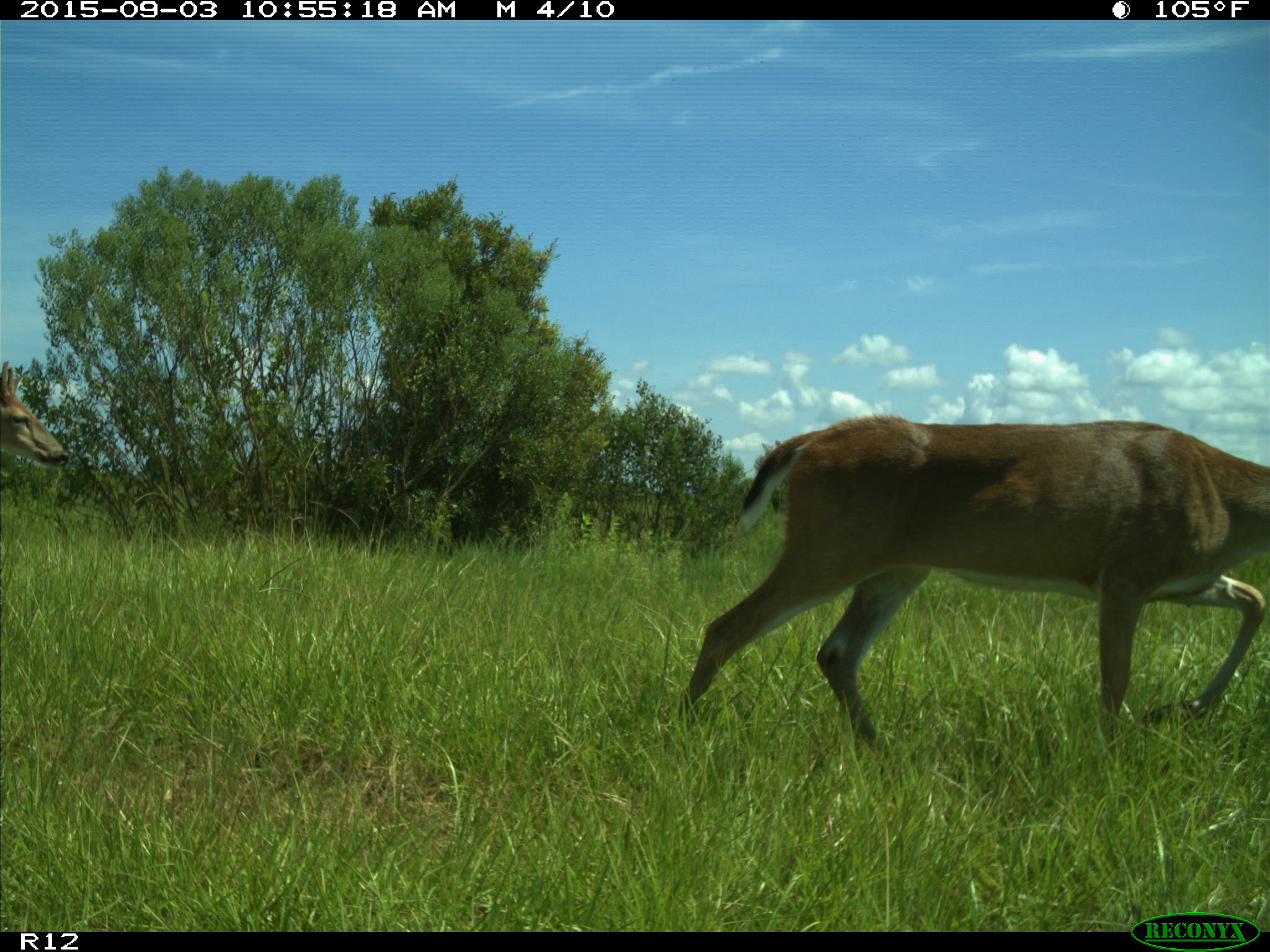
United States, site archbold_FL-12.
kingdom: Animalia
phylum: Chordata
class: Mammalia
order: Artiodactyla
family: Cervidae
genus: Odocoileus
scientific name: Odocoileus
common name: deer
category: unidentified deer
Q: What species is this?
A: Unidentified deer (deer) (Odocoileus).